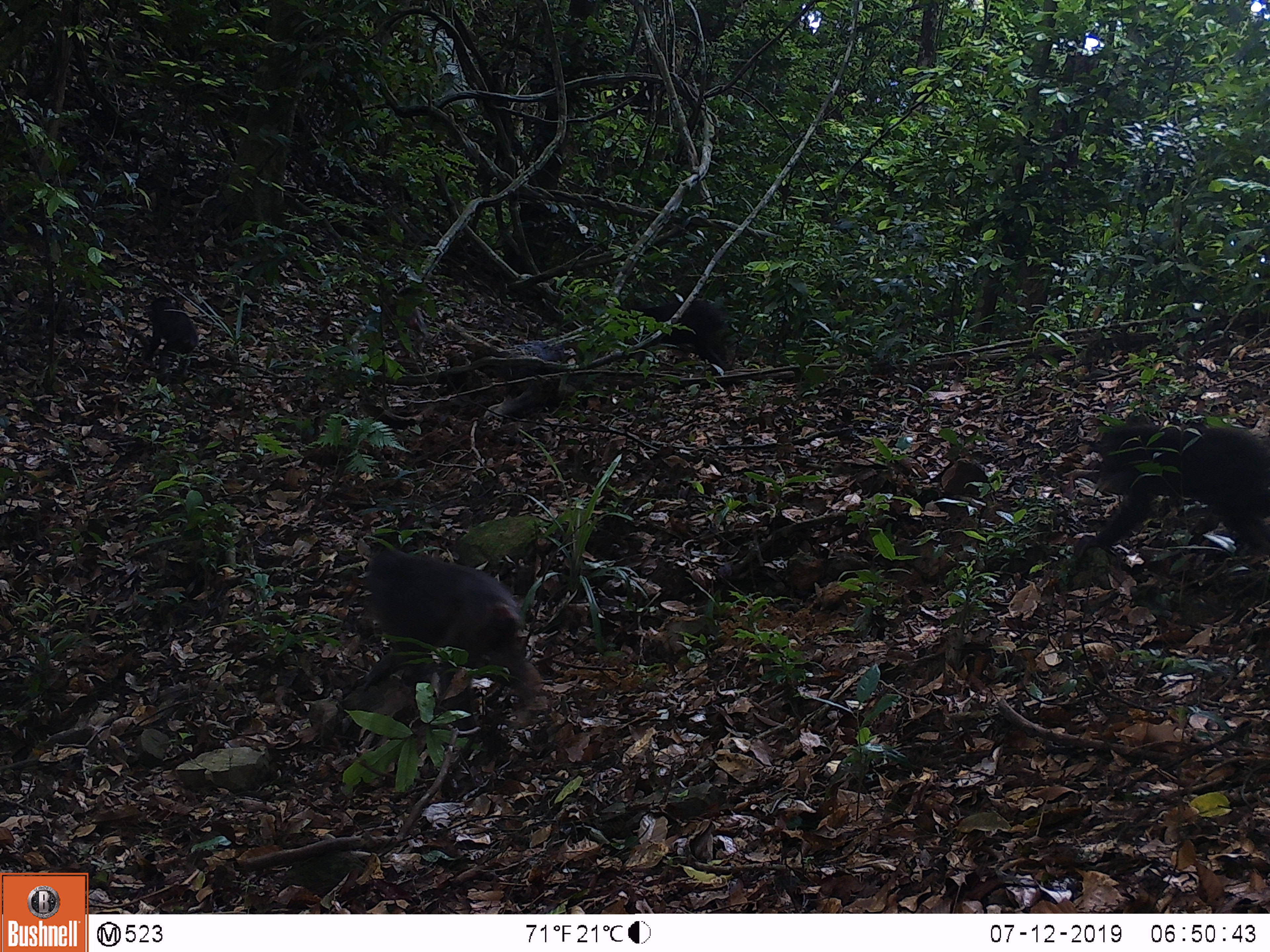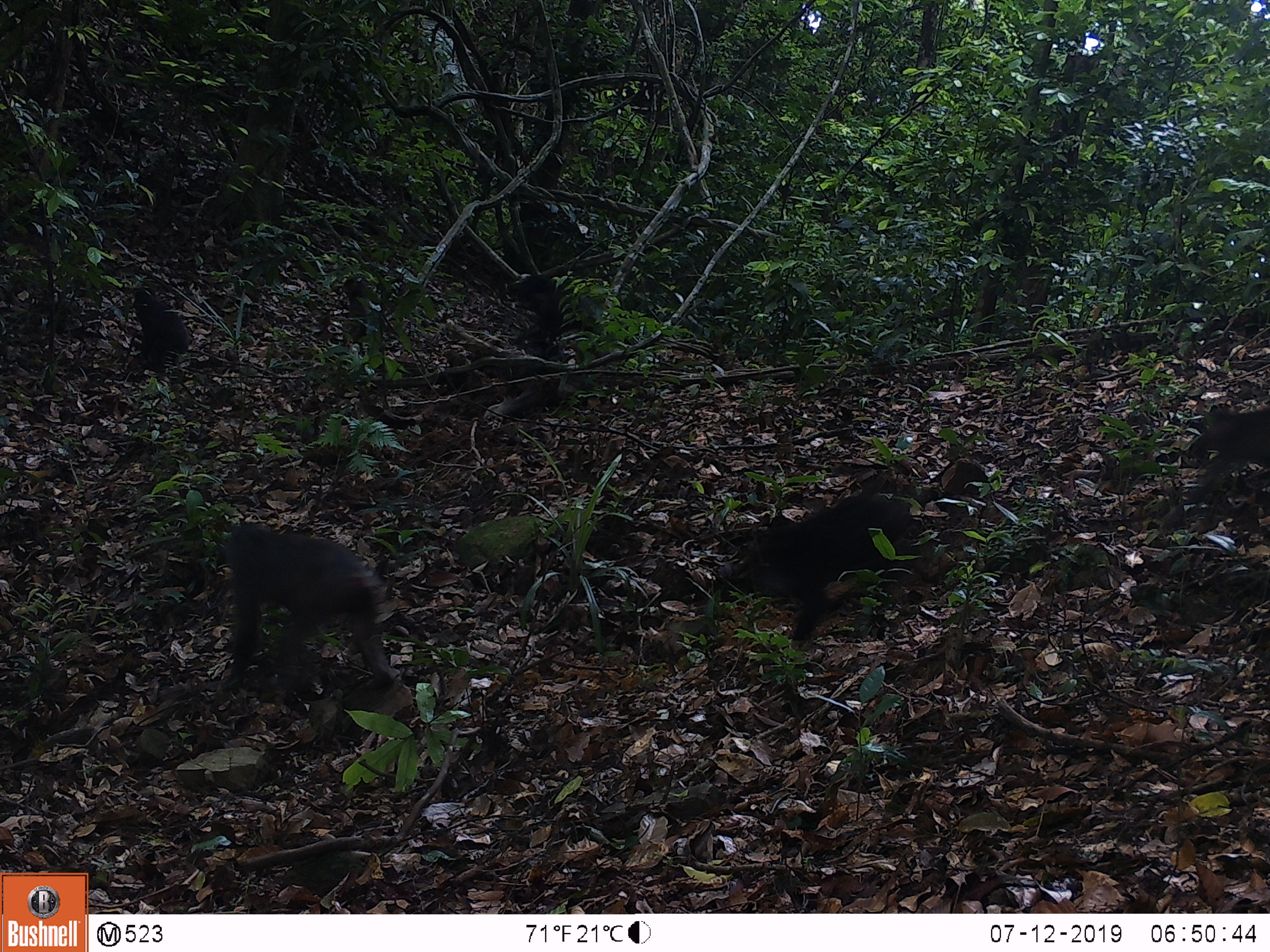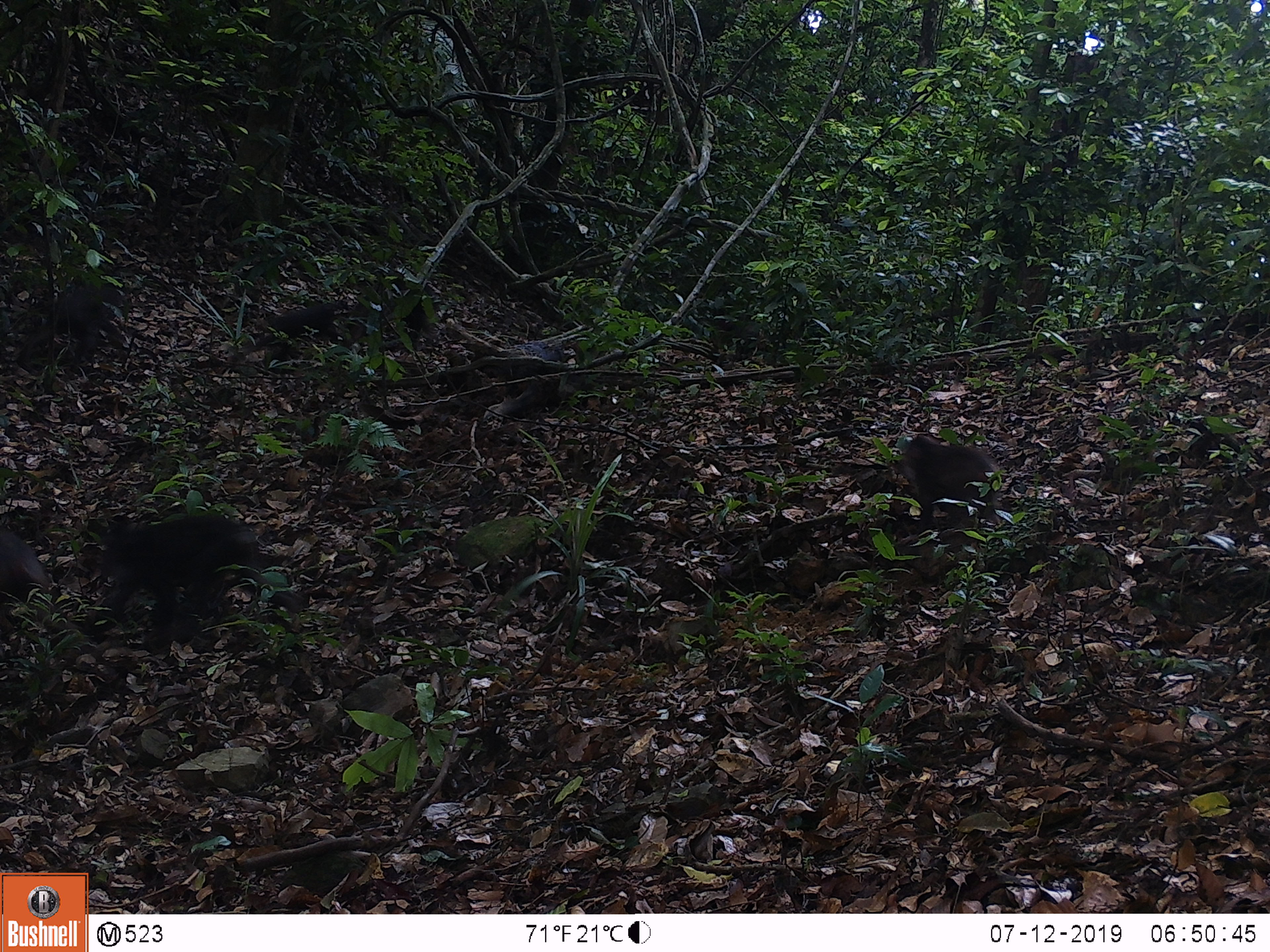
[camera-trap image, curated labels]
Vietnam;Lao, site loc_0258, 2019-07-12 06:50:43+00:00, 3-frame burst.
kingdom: Animalia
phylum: Chordata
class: Mammalia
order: Primates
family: Cercopithecidae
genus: Macaca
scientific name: Macaca arctoides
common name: stump-tailed macaque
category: stump tailed macaque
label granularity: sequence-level